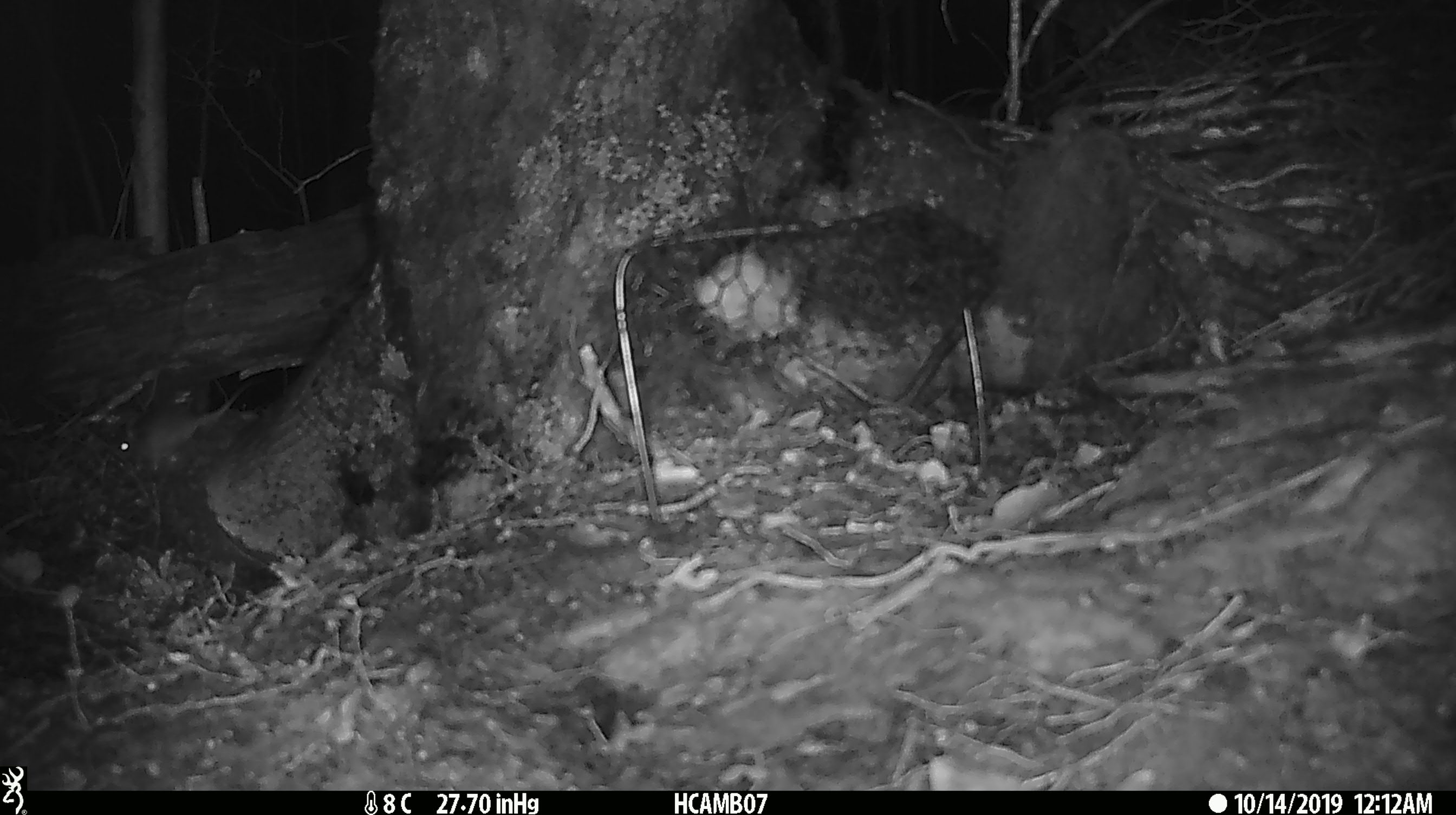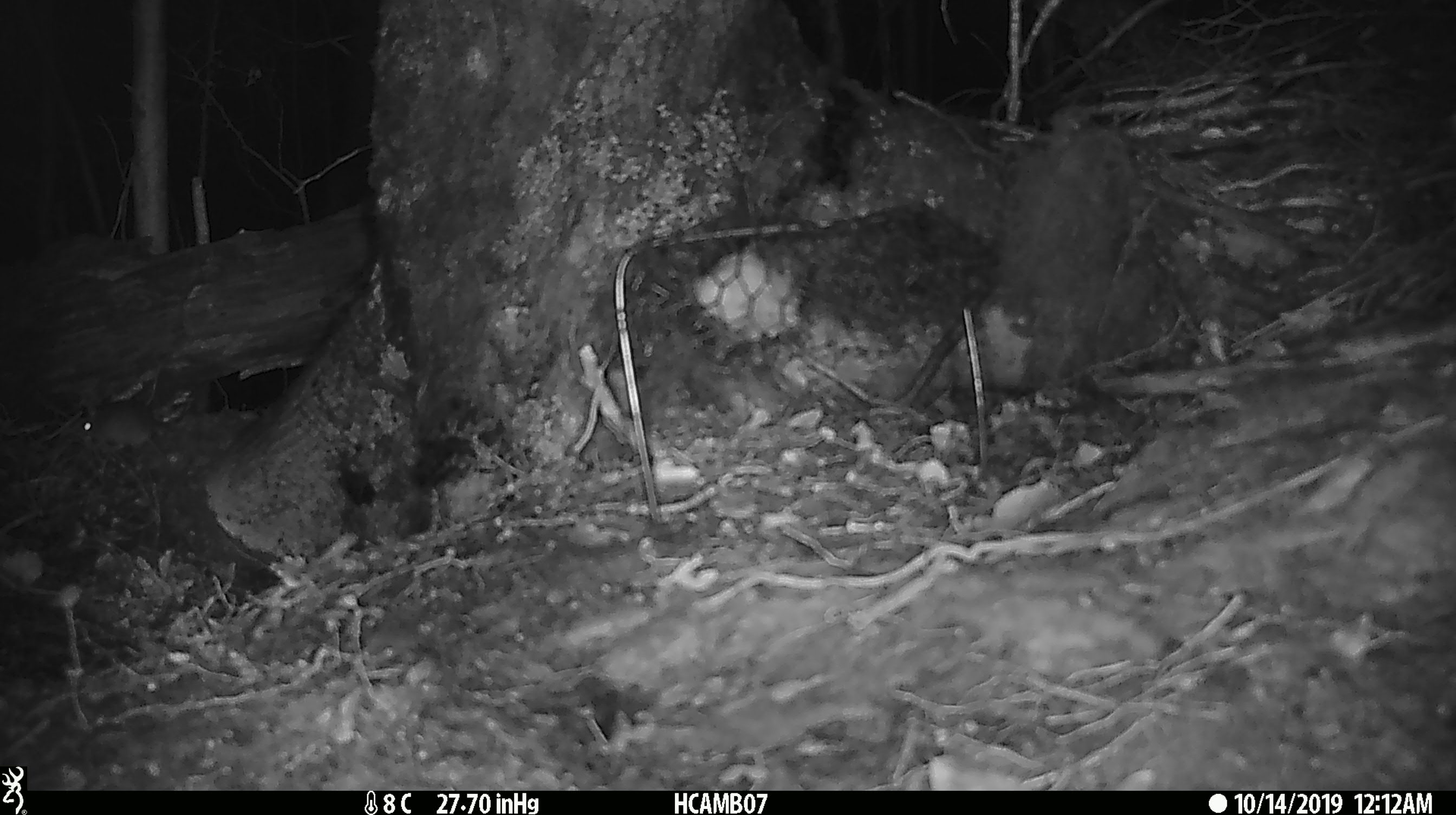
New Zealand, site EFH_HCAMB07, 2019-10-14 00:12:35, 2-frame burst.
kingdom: Animalia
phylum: Chordata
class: Mammalia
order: Rodentia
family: Muridae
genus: Mus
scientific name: Mus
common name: mouse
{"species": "mouse (Mus)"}